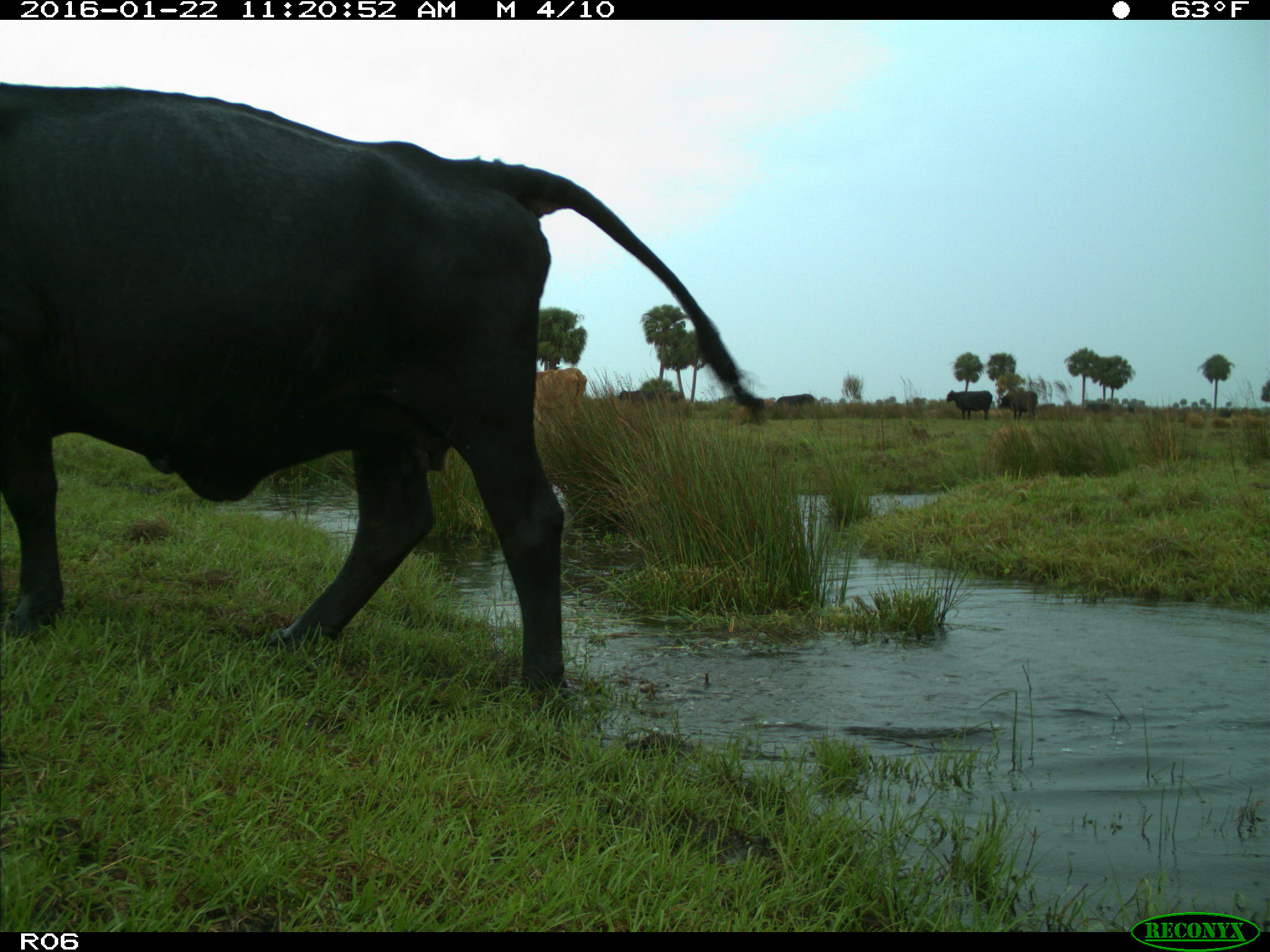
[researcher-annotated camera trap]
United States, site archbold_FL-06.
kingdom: Animalia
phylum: Chordata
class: Mammalia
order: Artiodactyla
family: Bovidae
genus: Bos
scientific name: Bos taurus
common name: domestic cow